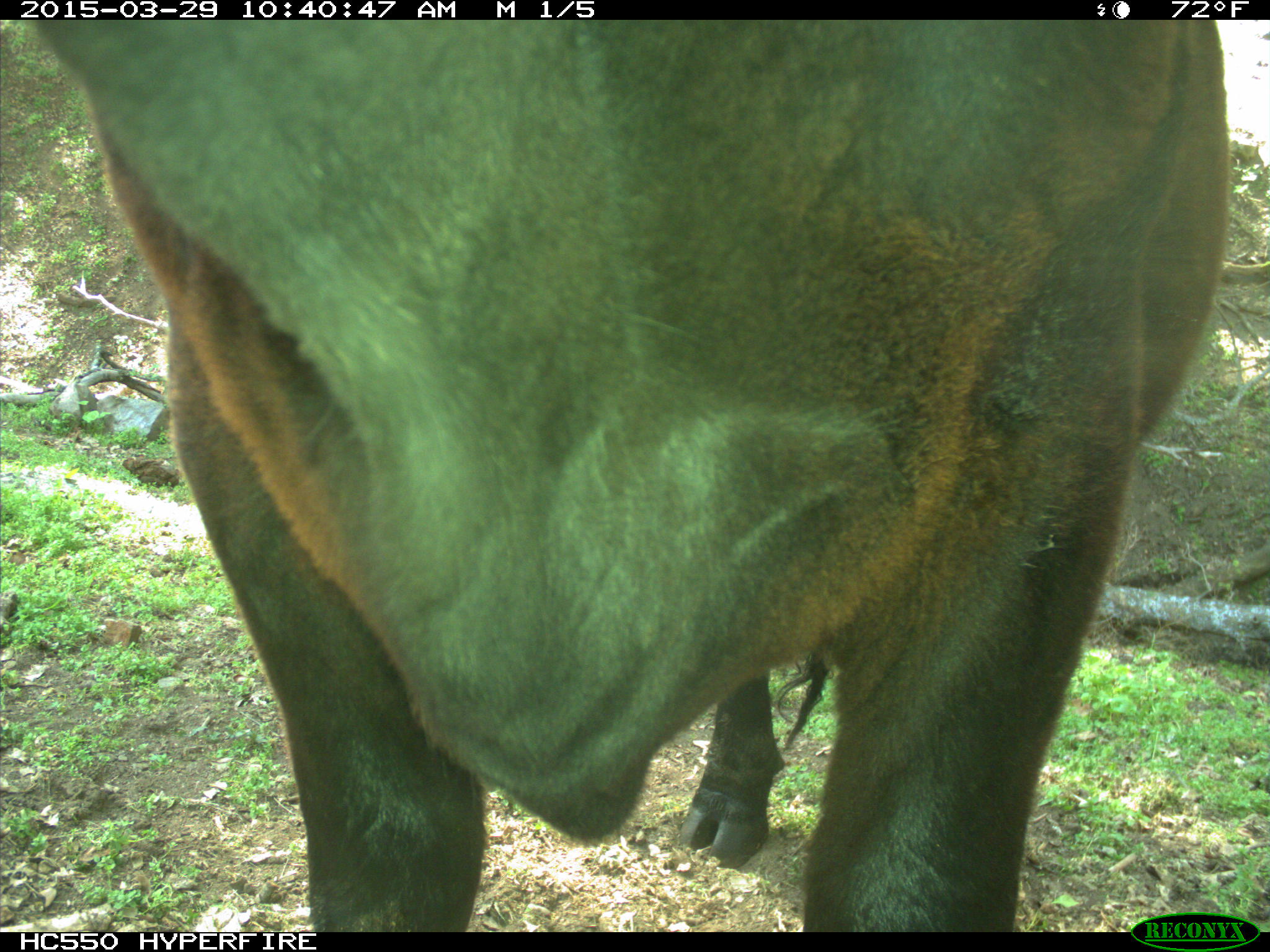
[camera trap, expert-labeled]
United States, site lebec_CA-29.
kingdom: Animalia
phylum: Chordata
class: Mammalia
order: Artiodactyla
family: Bovidae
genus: Bos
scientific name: Bos taurus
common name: domestic cow